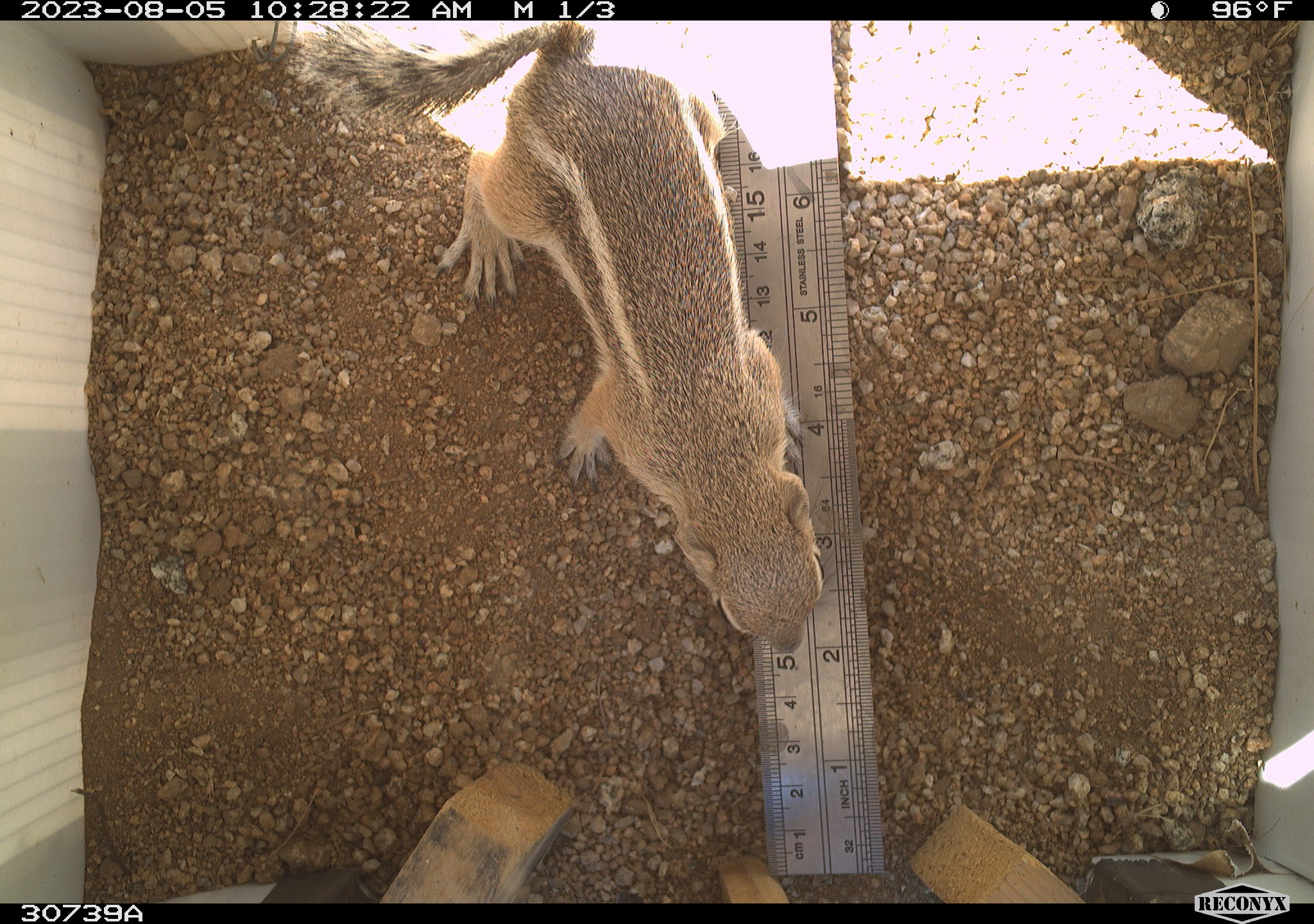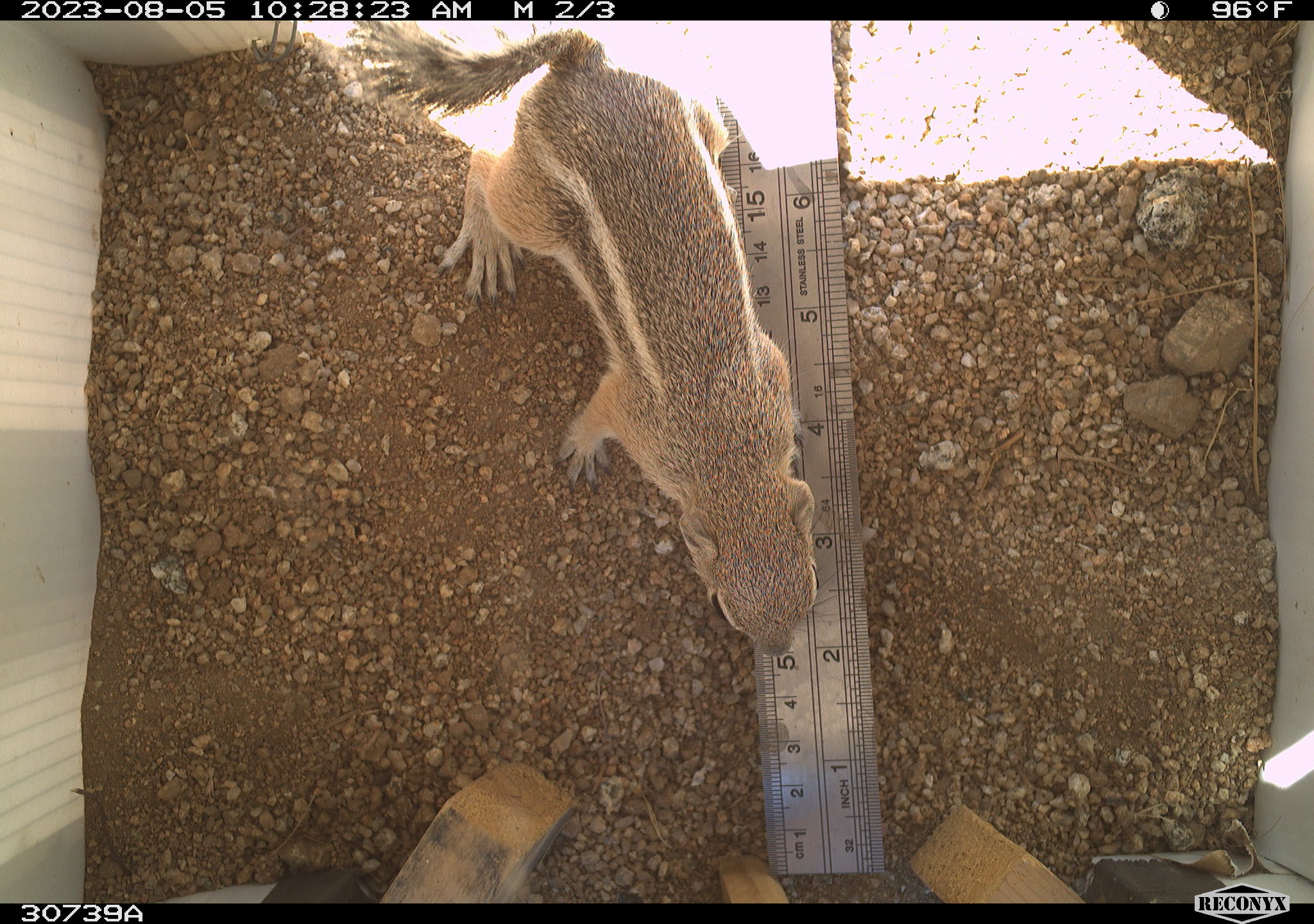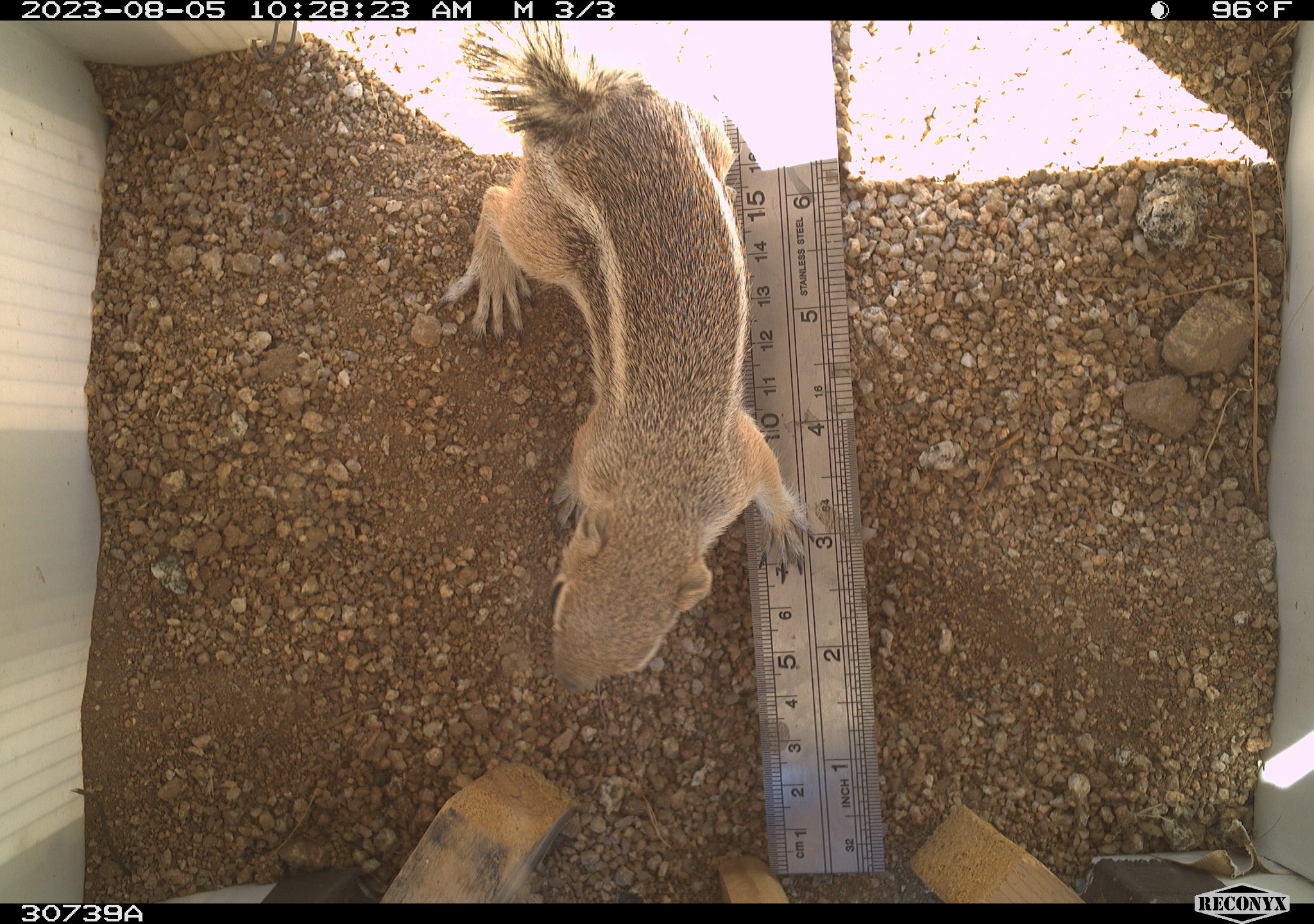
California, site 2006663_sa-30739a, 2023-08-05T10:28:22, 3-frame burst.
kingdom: Animalia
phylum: Chordata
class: Mammalia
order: Rodentia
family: Sciuridae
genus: Ammospermophilus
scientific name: Ammospermophilus leucurus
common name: white-tailed antelope squirrel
White-tailed antelope squirrel (Ammospermophilus leucurus).